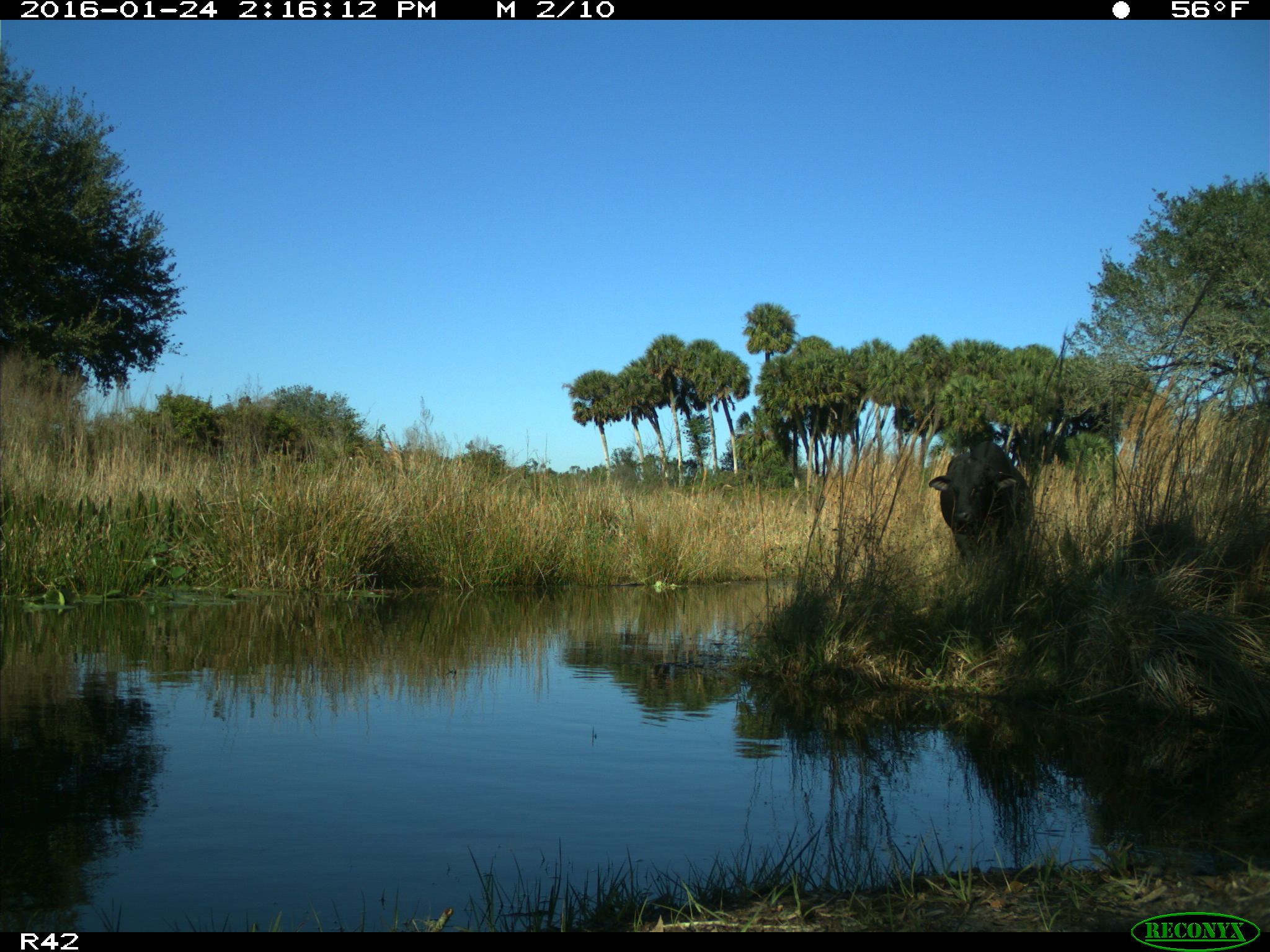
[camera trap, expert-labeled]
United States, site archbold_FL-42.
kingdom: Animalia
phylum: Chordata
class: Mammalia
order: Artiodactyla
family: Bovidae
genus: Bos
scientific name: Bos taurus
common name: domestic cow